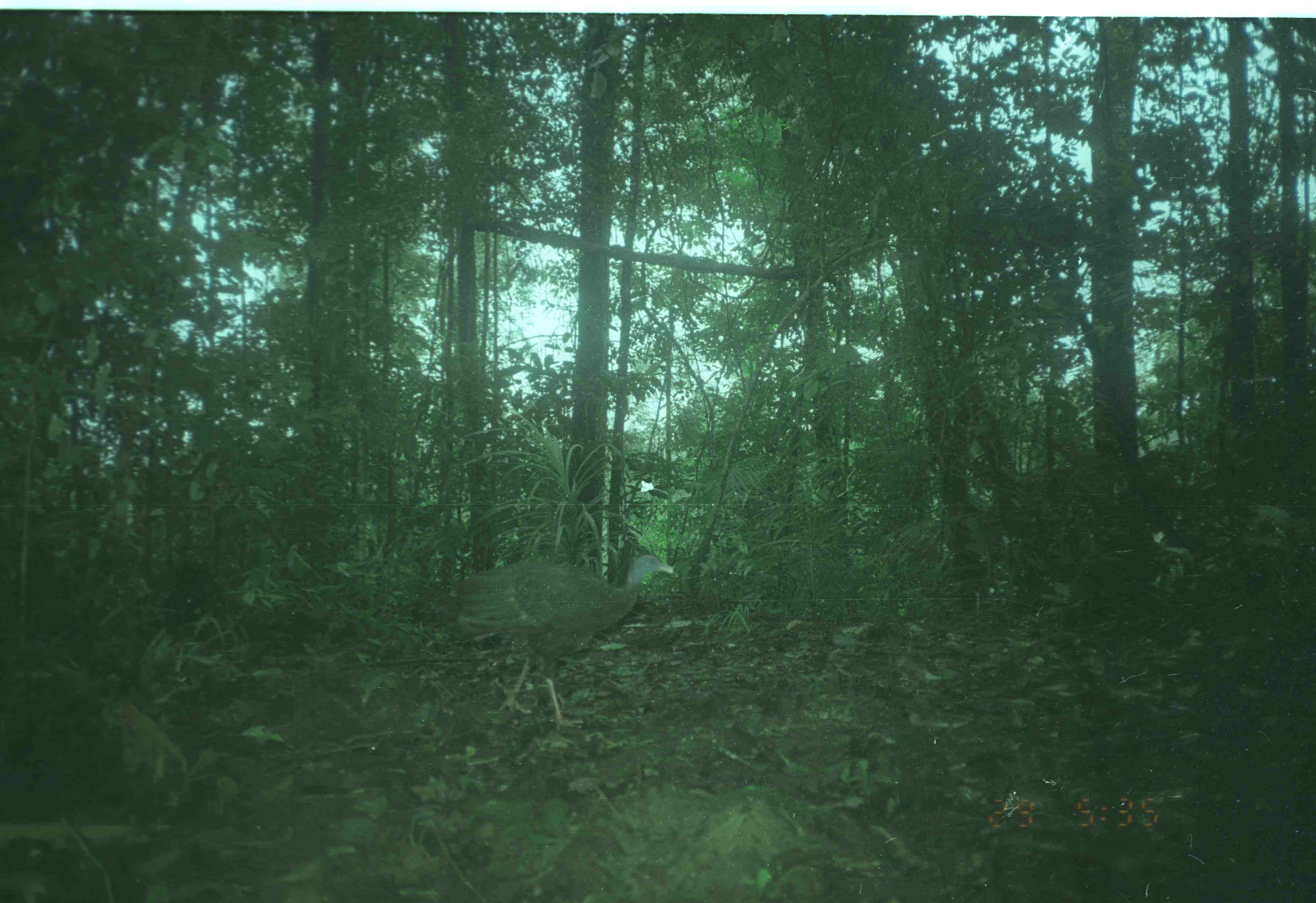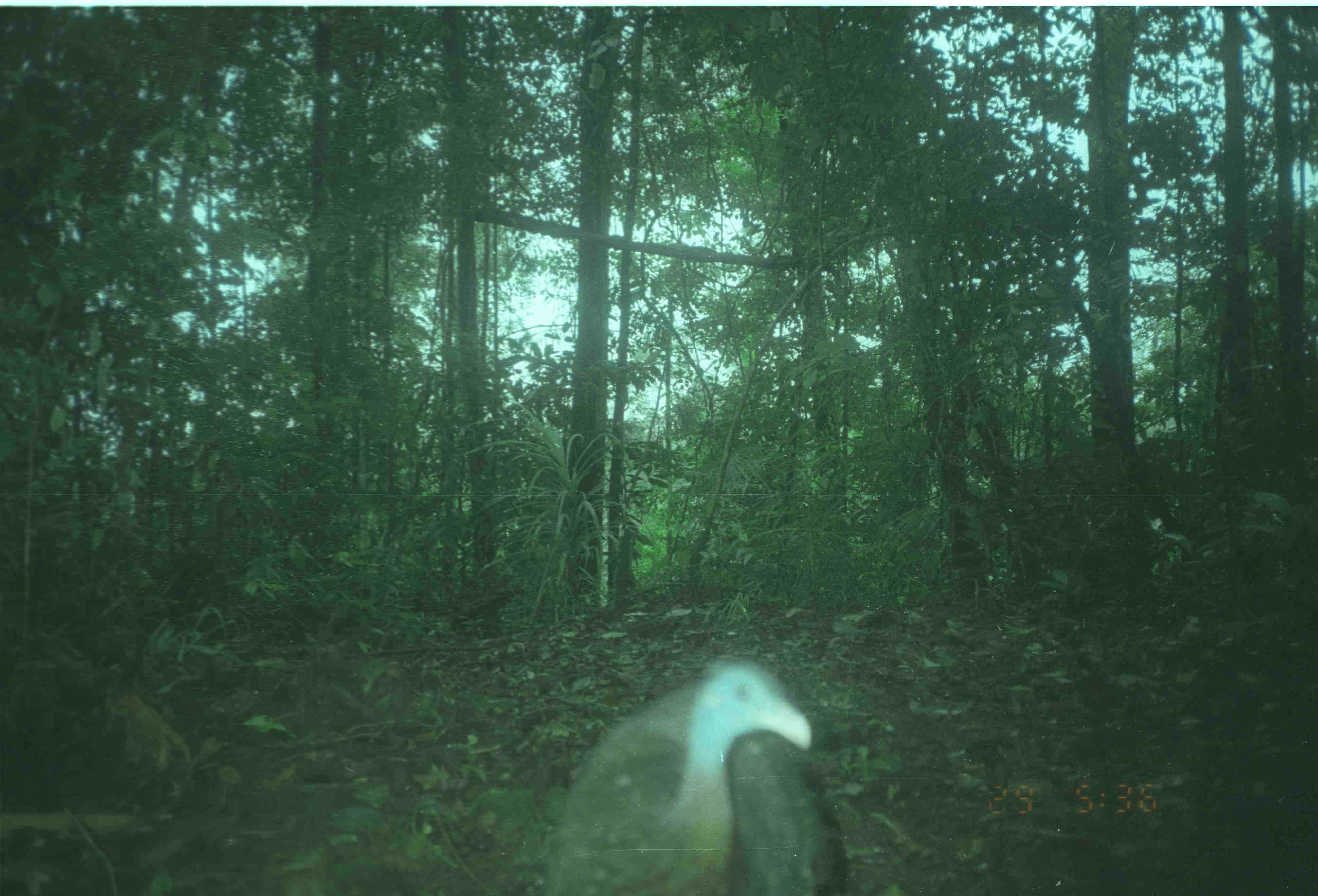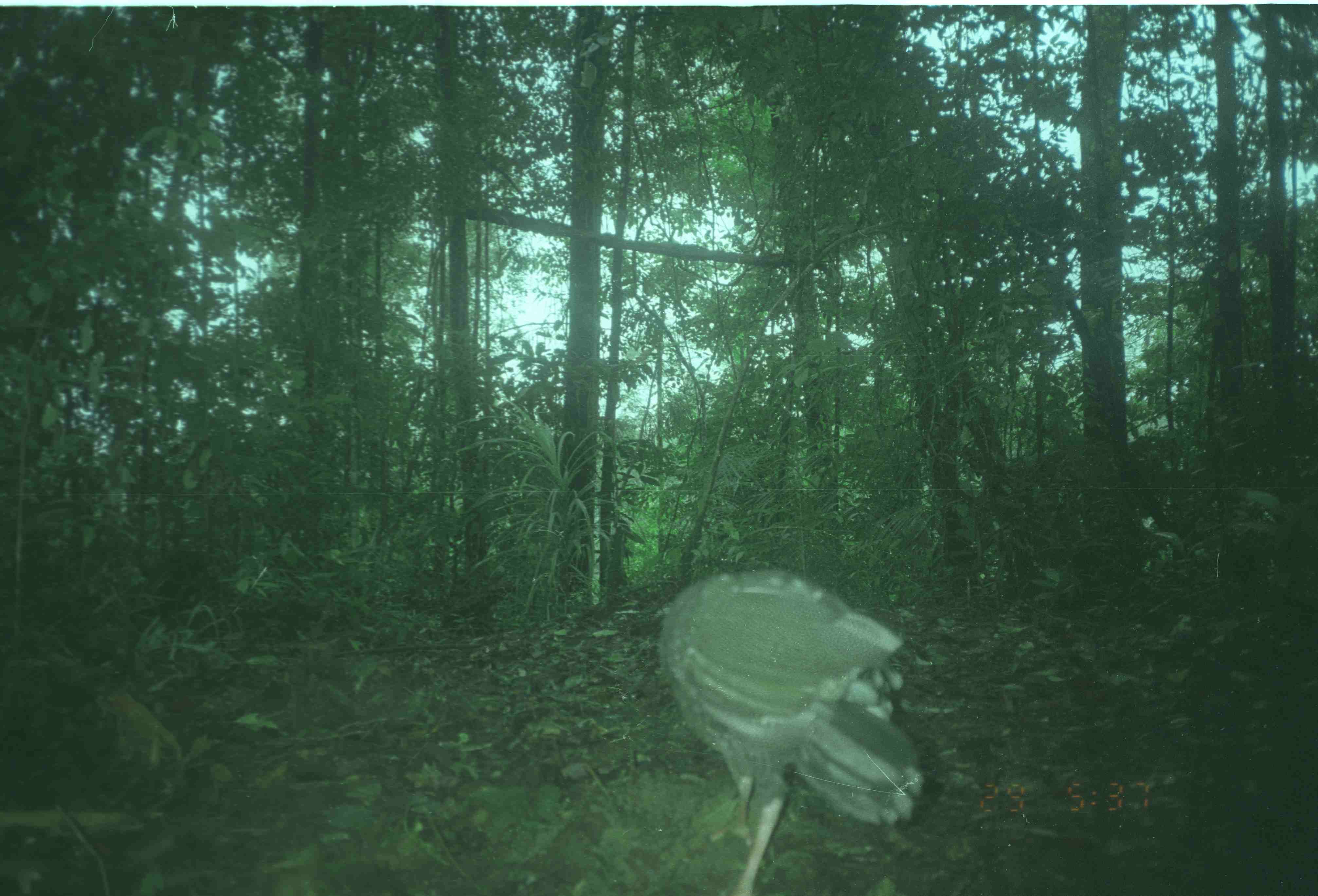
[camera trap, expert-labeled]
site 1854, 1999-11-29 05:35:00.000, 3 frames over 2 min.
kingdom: Animalia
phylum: Chordata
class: Aves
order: Galliformes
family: Phasianidae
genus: Argusianus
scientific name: Argusianus argus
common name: great argus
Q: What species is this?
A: Argusianus argus (great argus).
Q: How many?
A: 1.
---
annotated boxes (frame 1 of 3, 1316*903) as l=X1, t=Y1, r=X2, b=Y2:
argusianus argus: l=450, t=551, r=676, b=733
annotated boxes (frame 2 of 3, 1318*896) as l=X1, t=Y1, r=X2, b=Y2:
argusianus argus: l=552, t=659, r=812, b=896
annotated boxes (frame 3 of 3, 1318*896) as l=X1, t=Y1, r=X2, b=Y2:
argusianus argus: l=656, t=566, r=924, b=896